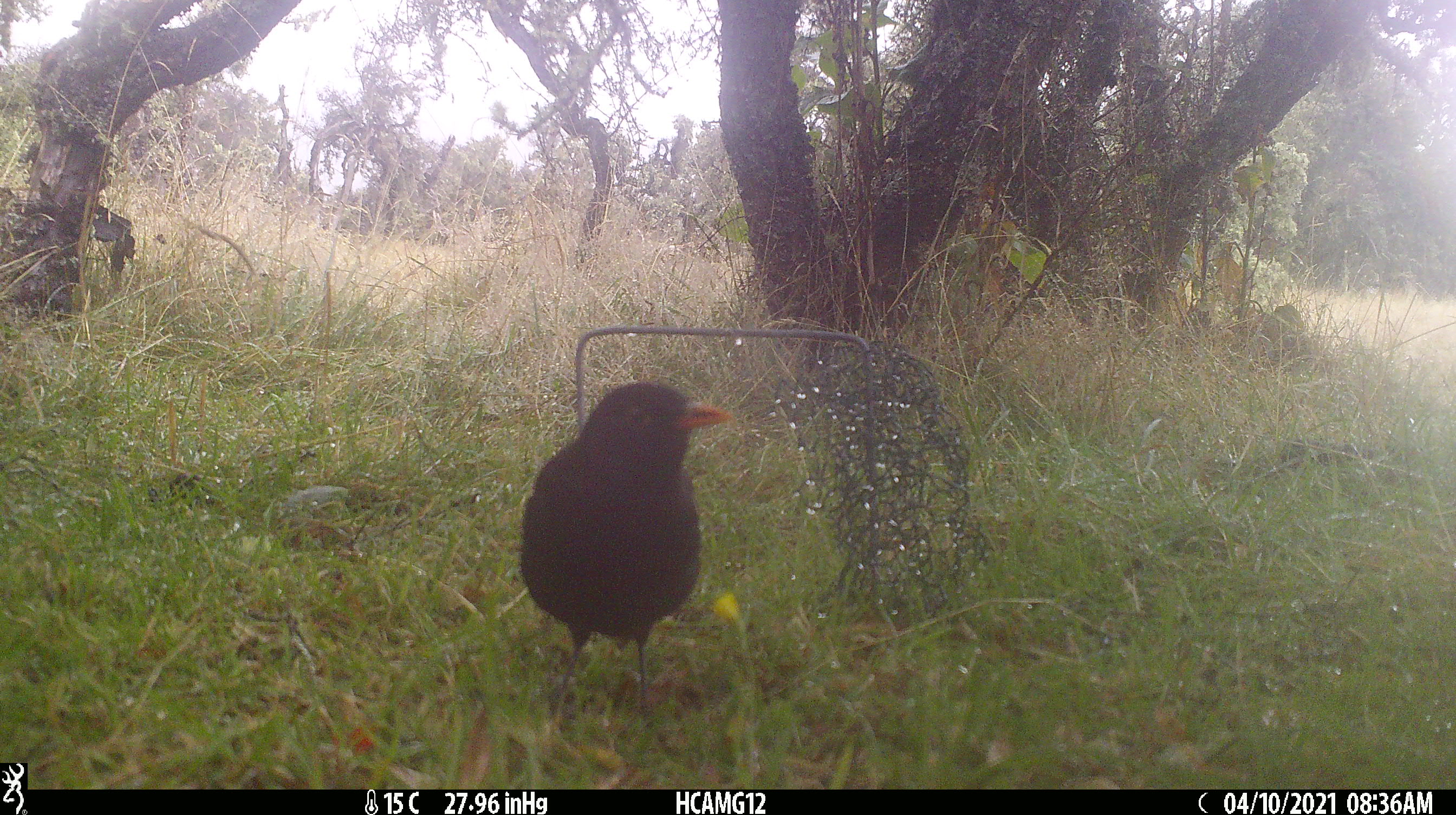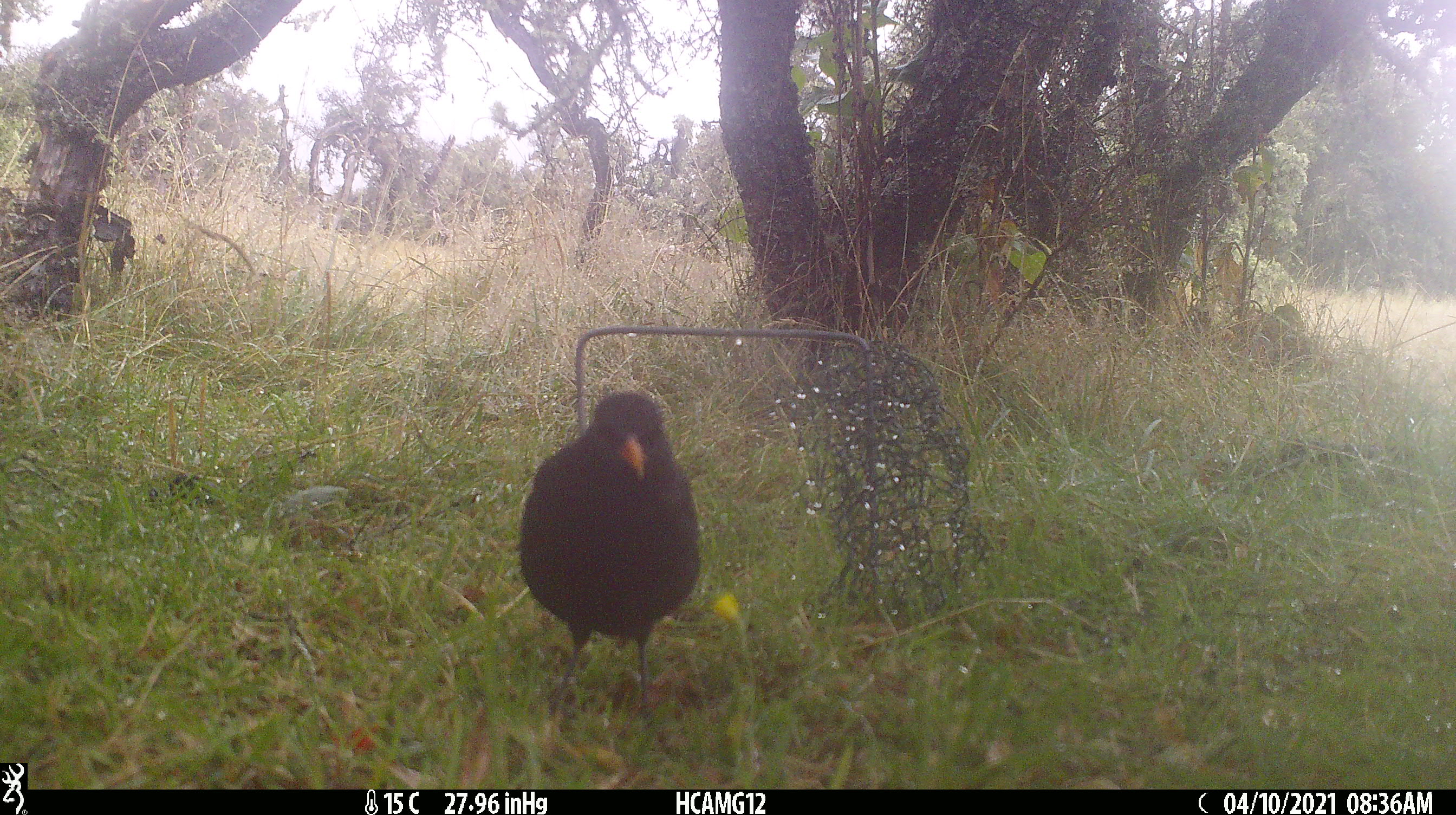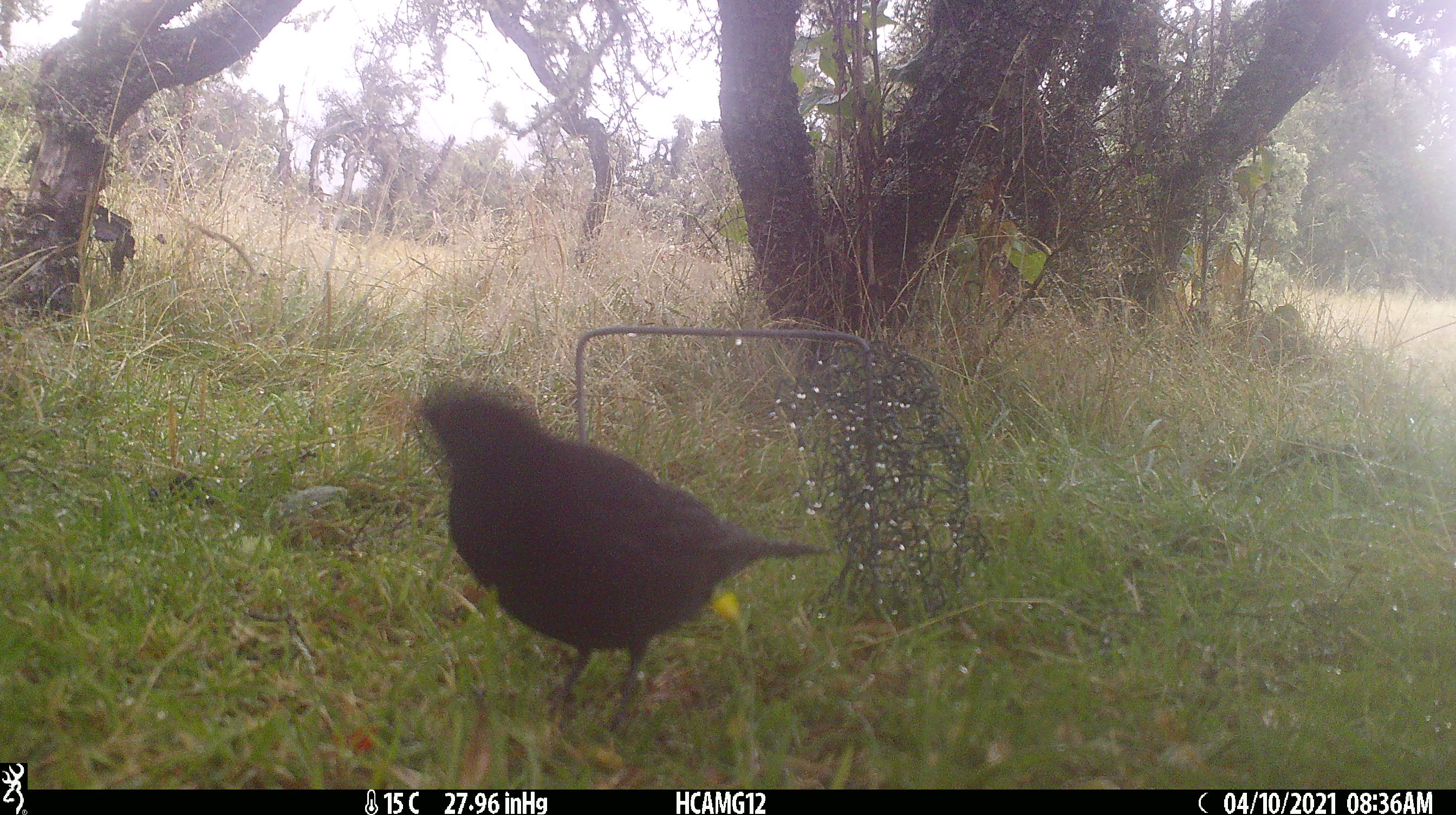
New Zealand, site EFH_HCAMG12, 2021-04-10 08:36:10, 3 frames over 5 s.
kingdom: Animalia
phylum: Chordata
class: Aves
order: Passeriformes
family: Turdidae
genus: Turdus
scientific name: Turdus merula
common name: eurasian blackbird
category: blackbird